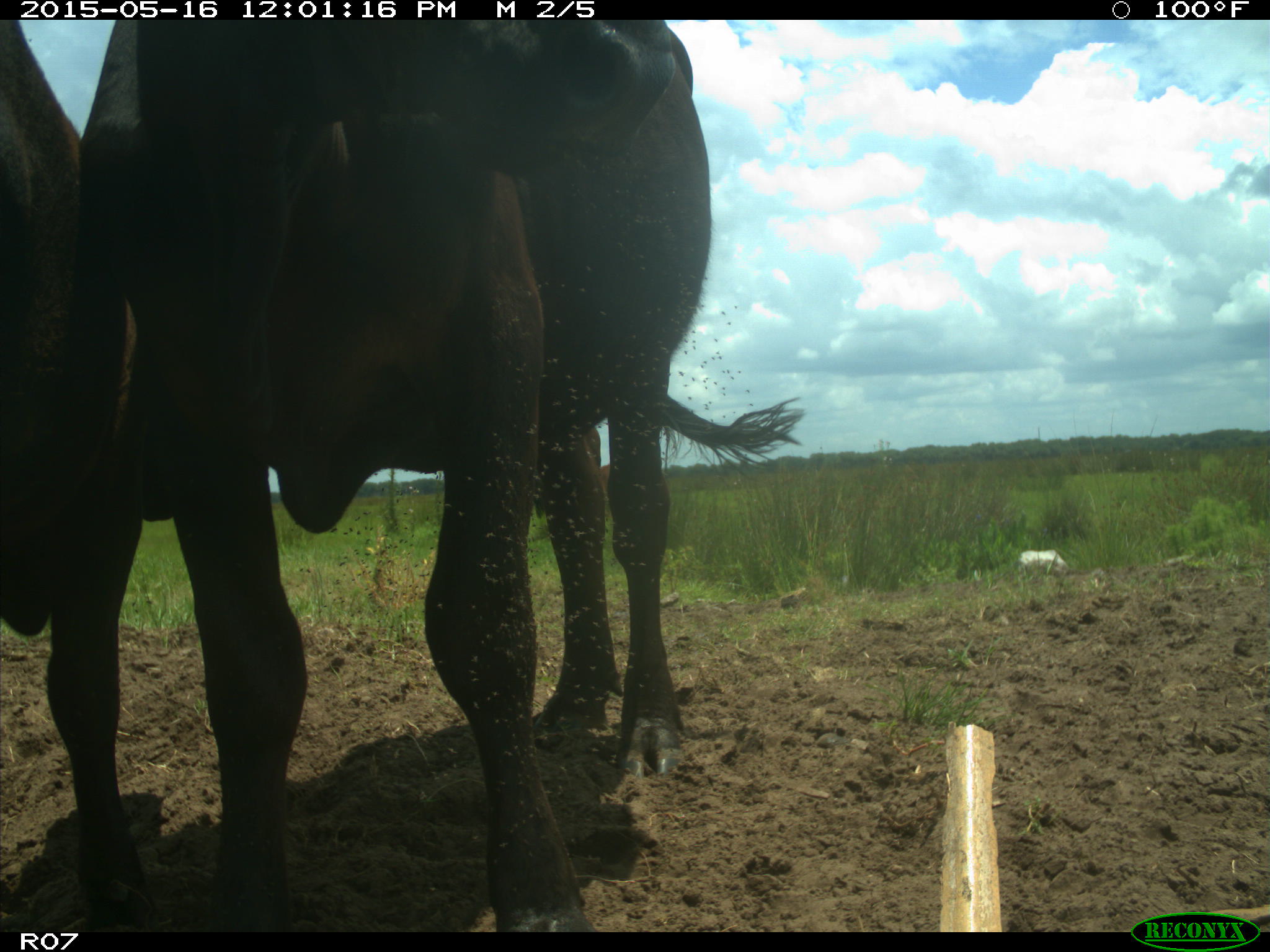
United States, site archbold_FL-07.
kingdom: Animalia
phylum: Chordata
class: Mammalia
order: Artiodactyla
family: Bovidae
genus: Bos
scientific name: Bos taurus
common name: domestic cow